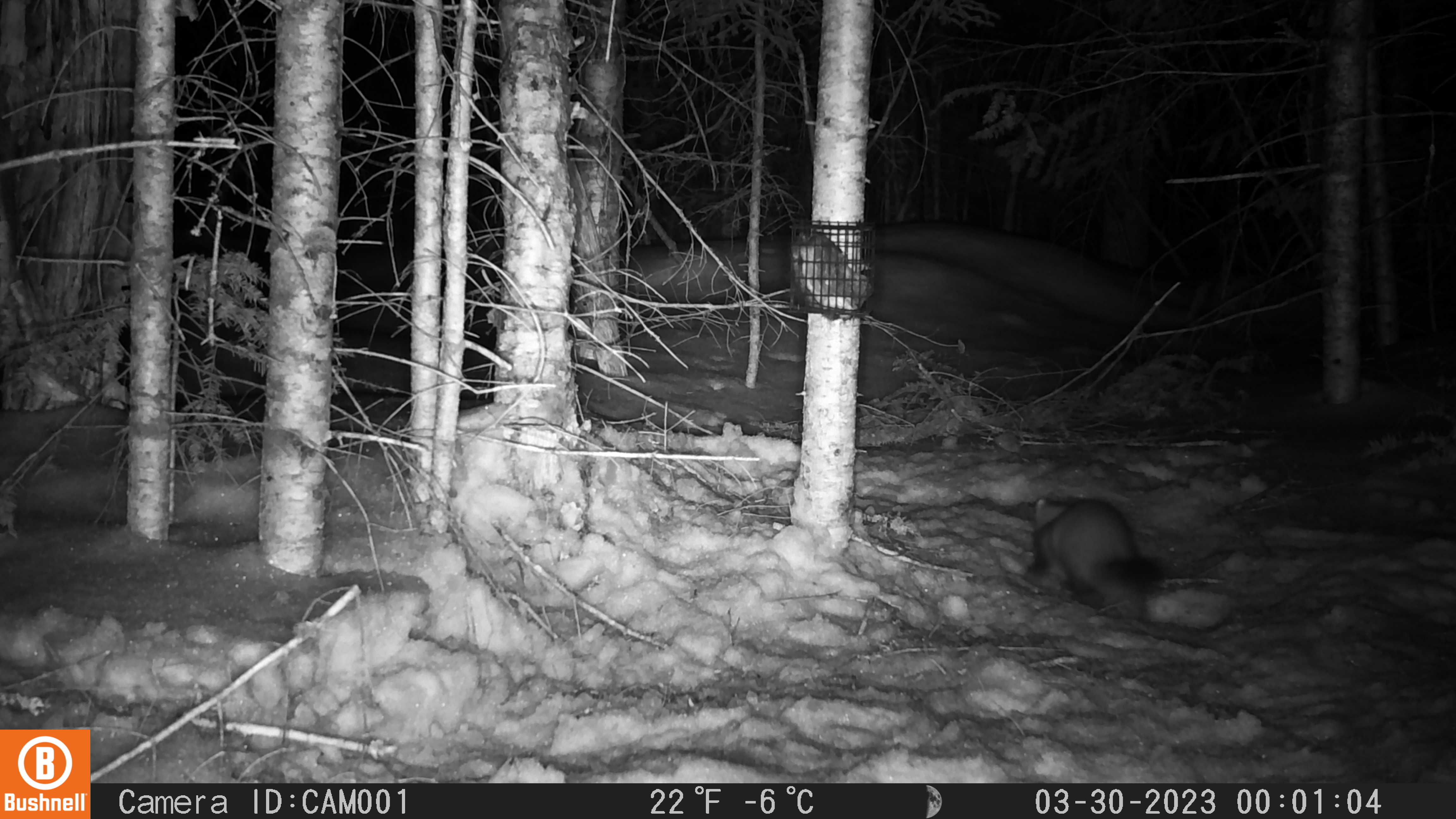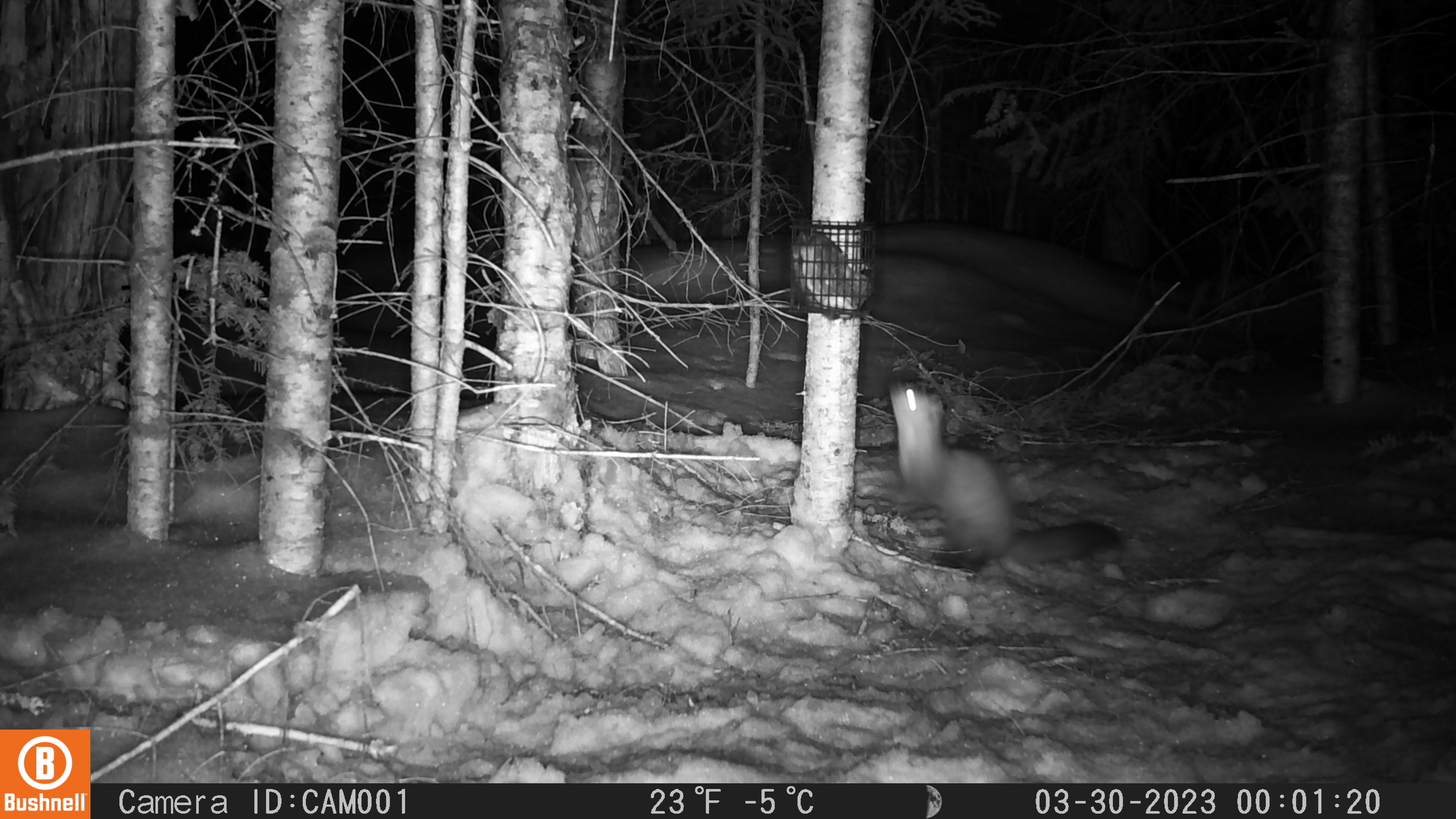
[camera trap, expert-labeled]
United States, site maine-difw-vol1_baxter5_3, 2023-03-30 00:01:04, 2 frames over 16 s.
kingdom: Animalia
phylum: Chordata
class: Mammalia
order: Carnivora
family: Mustelidae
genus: Martes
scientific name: Martes americana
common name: american marten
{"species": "american marten (Martes americana)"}